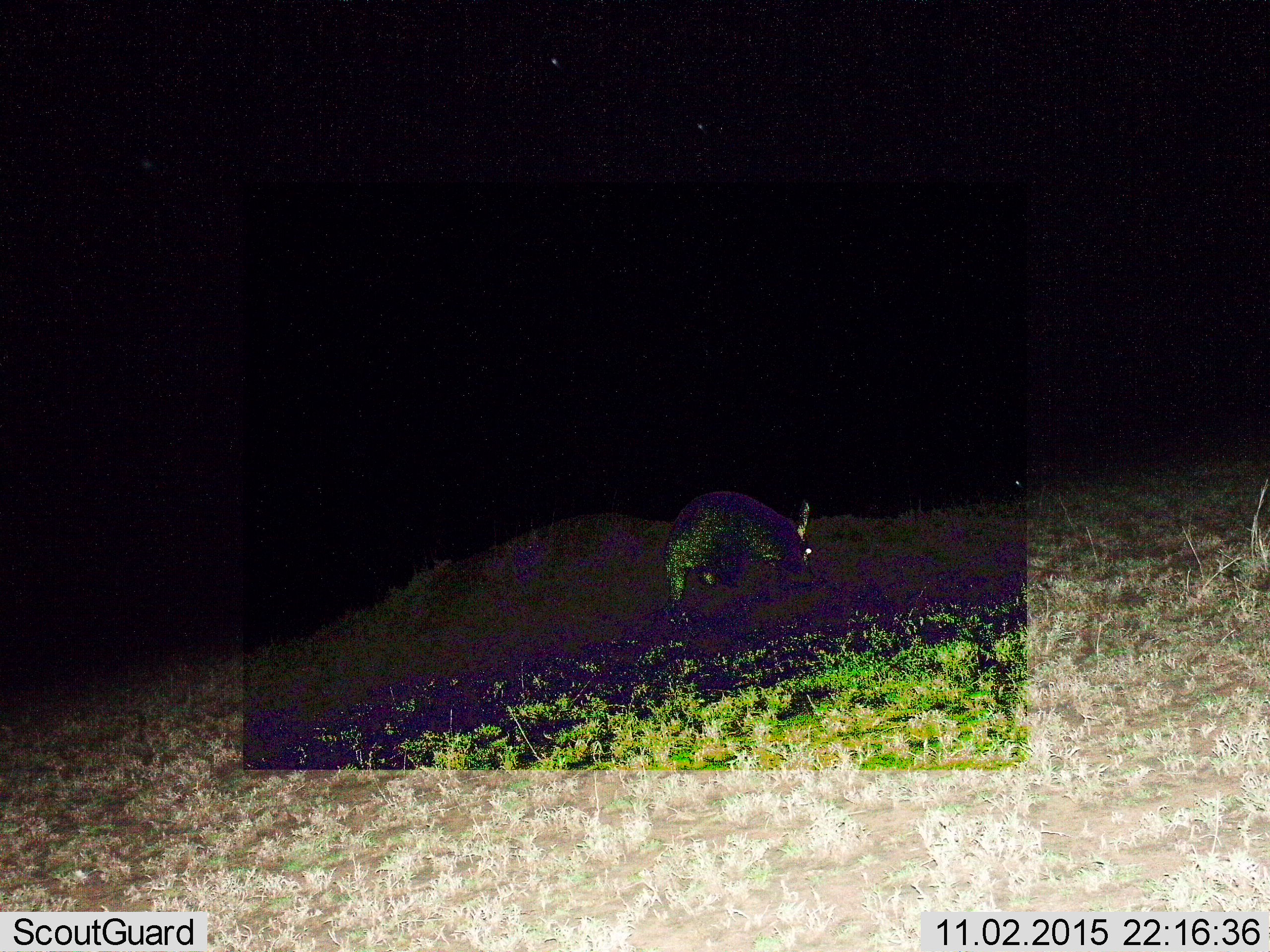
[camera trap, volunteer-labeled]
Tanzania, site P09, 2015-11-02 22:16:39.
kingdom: Animalia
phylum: Chordata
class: Mammalia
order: Tubulidentata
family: Orycteropodidae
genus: Orycteropus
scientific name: Orycteropus afer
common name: aardvark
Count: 1.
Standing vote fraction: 50%.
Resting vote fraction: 0%.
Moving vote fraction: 50%.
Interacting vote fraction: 0%.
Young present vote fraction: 0%.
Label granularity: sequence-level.